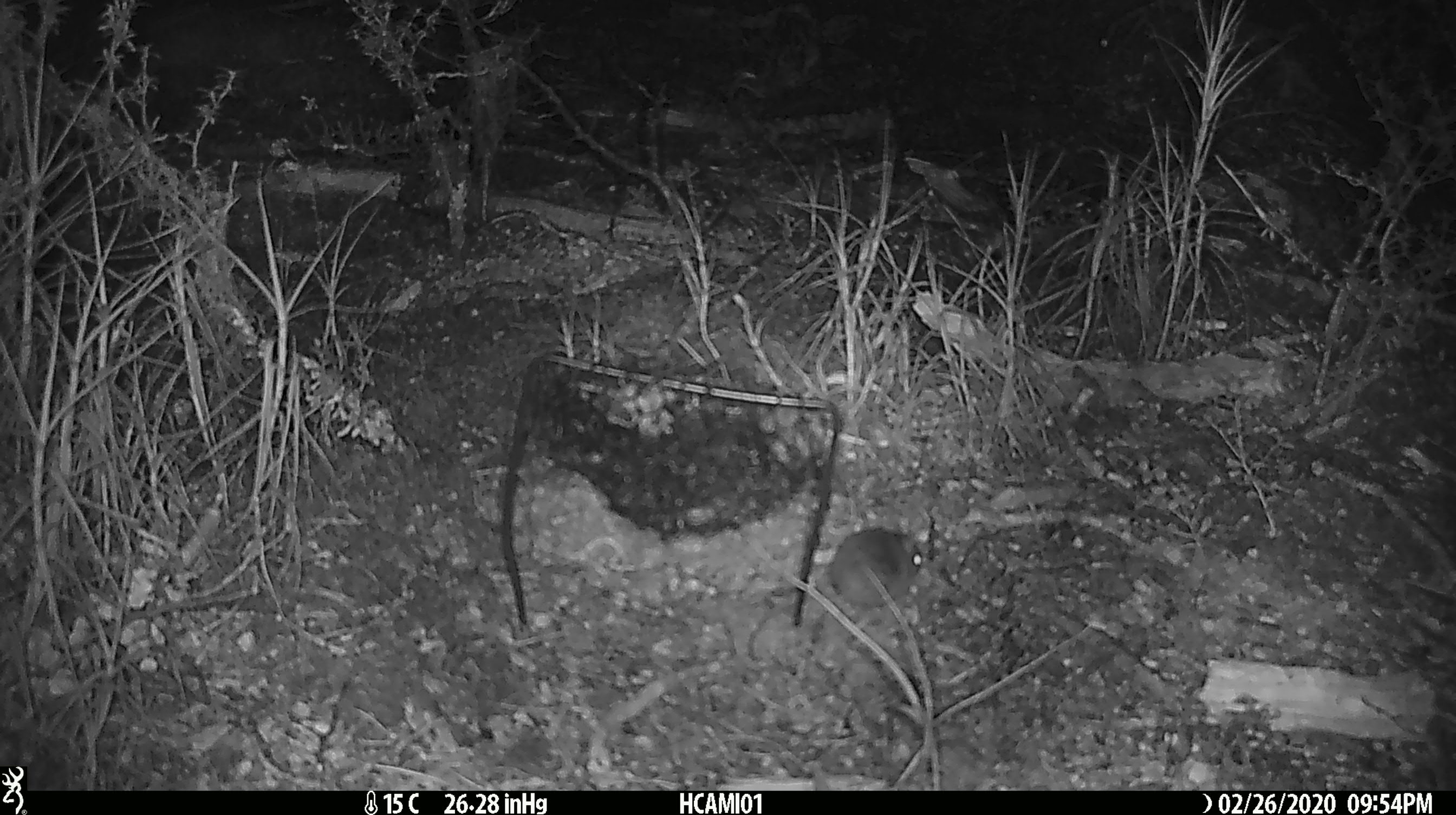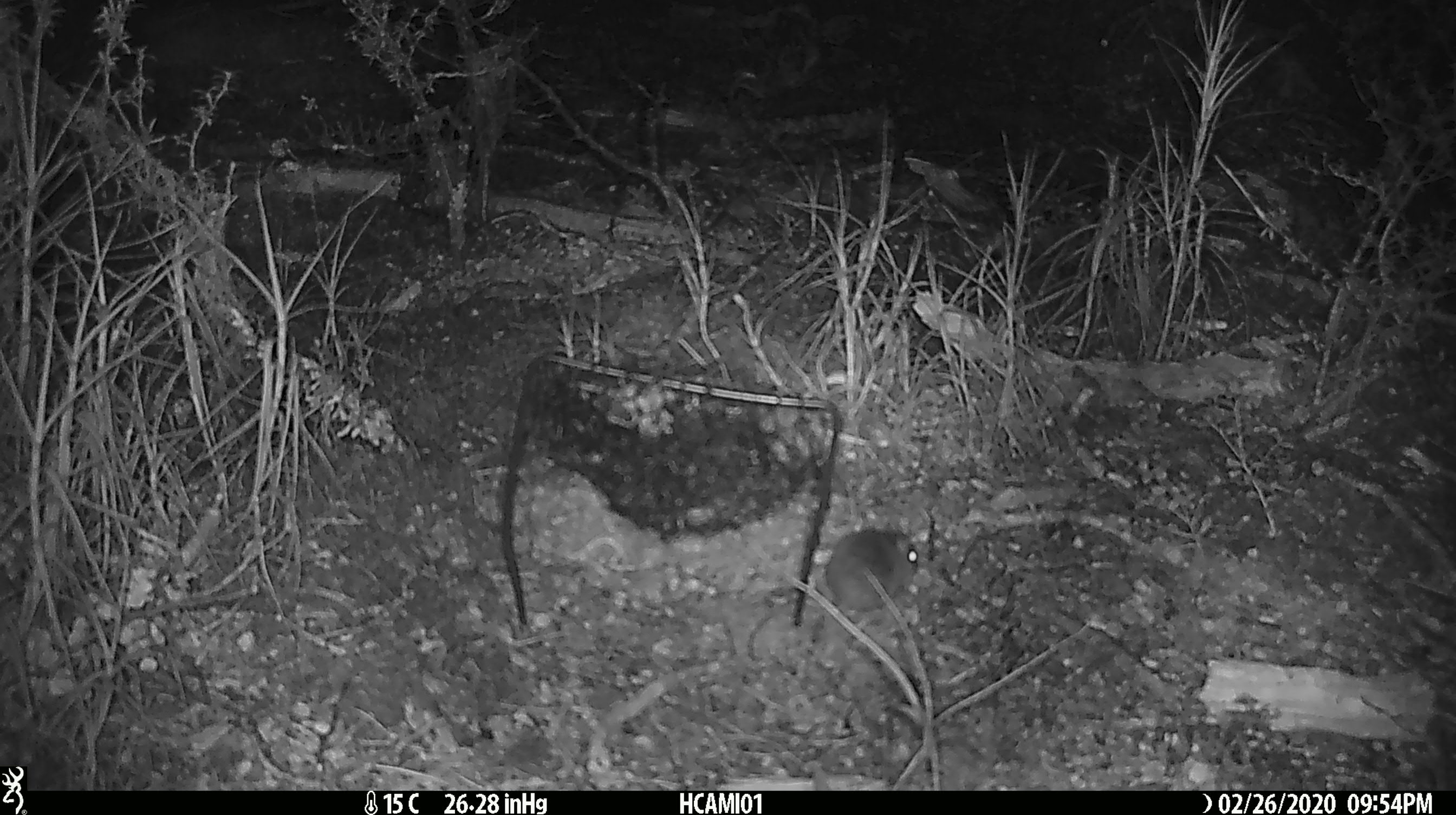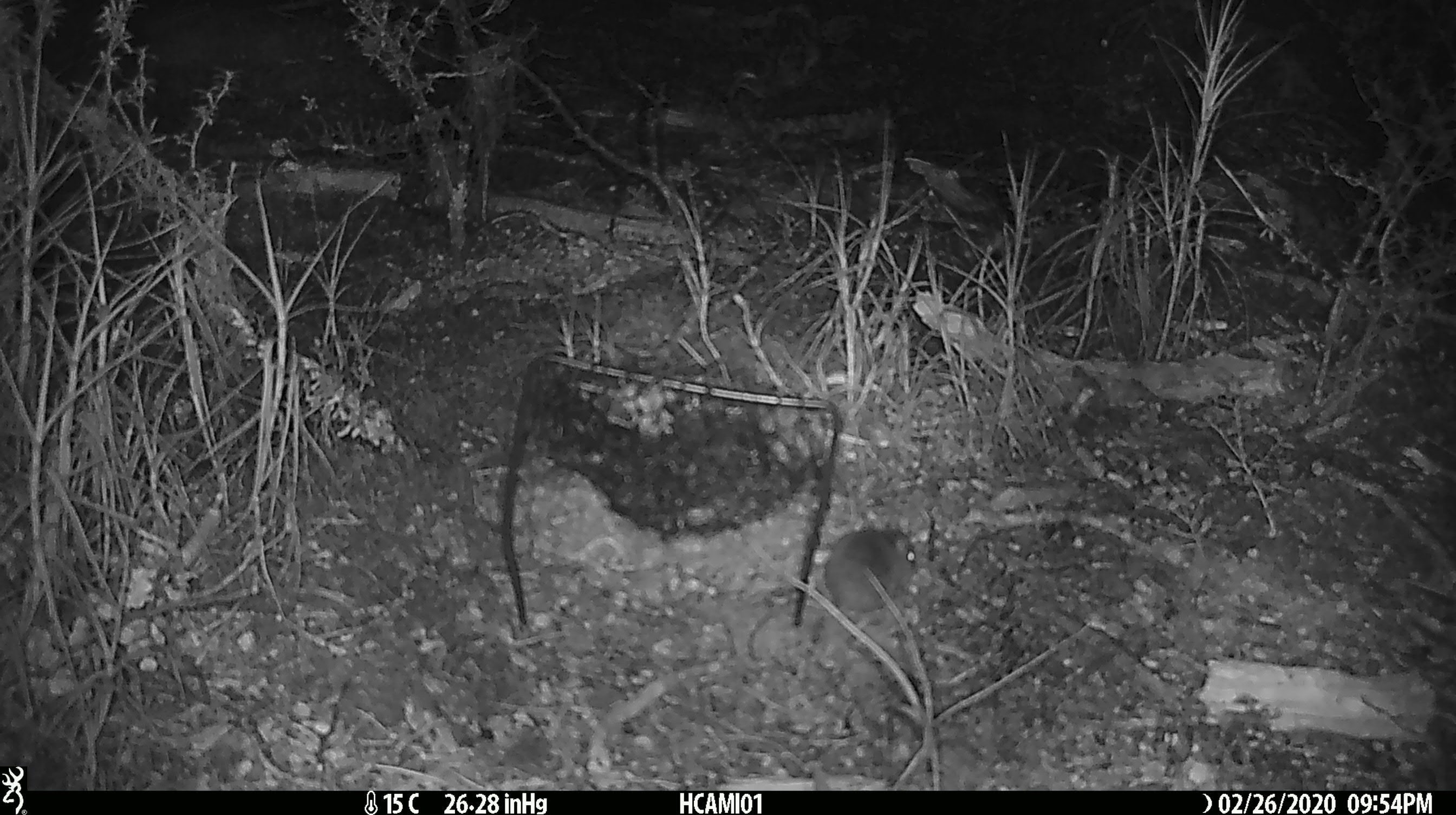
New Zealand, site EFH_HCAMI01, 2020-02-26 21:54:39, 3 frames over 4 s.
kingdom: Animalia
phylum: Chordata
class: Mammalia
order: Rodentia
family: Muridae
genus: Mus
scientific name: Mus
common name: mouse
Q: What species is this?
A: Mouse (Mus).